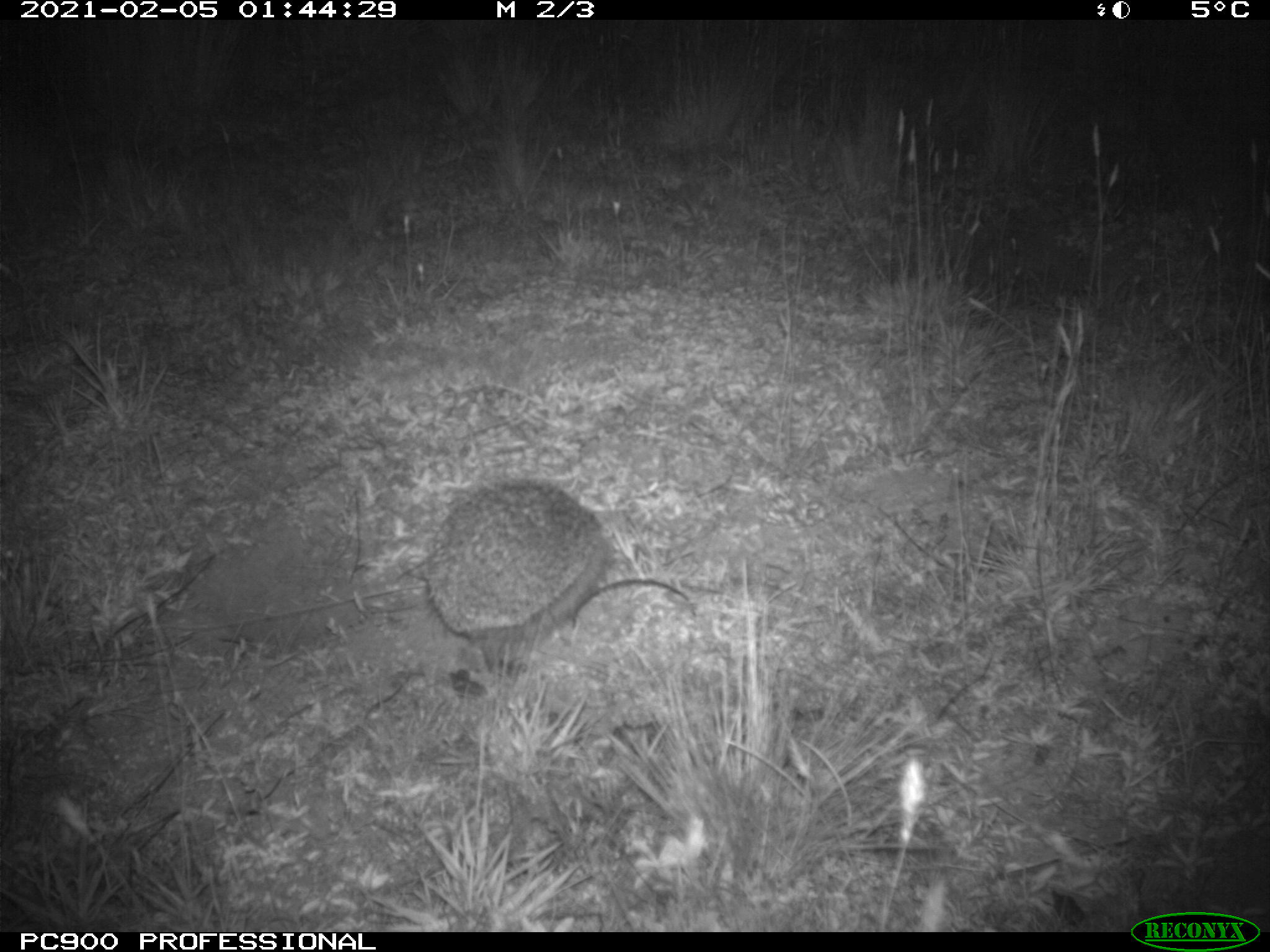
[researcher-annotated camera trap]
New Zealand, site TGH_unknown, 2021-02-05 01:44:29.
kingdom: Animalia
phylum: Chordata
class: Mammalia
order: Eulipotyphla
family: Erinaceidae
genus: Erinaceus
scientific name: Erinaceus europaeus europaeus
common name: european hedgehog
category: hedgehog